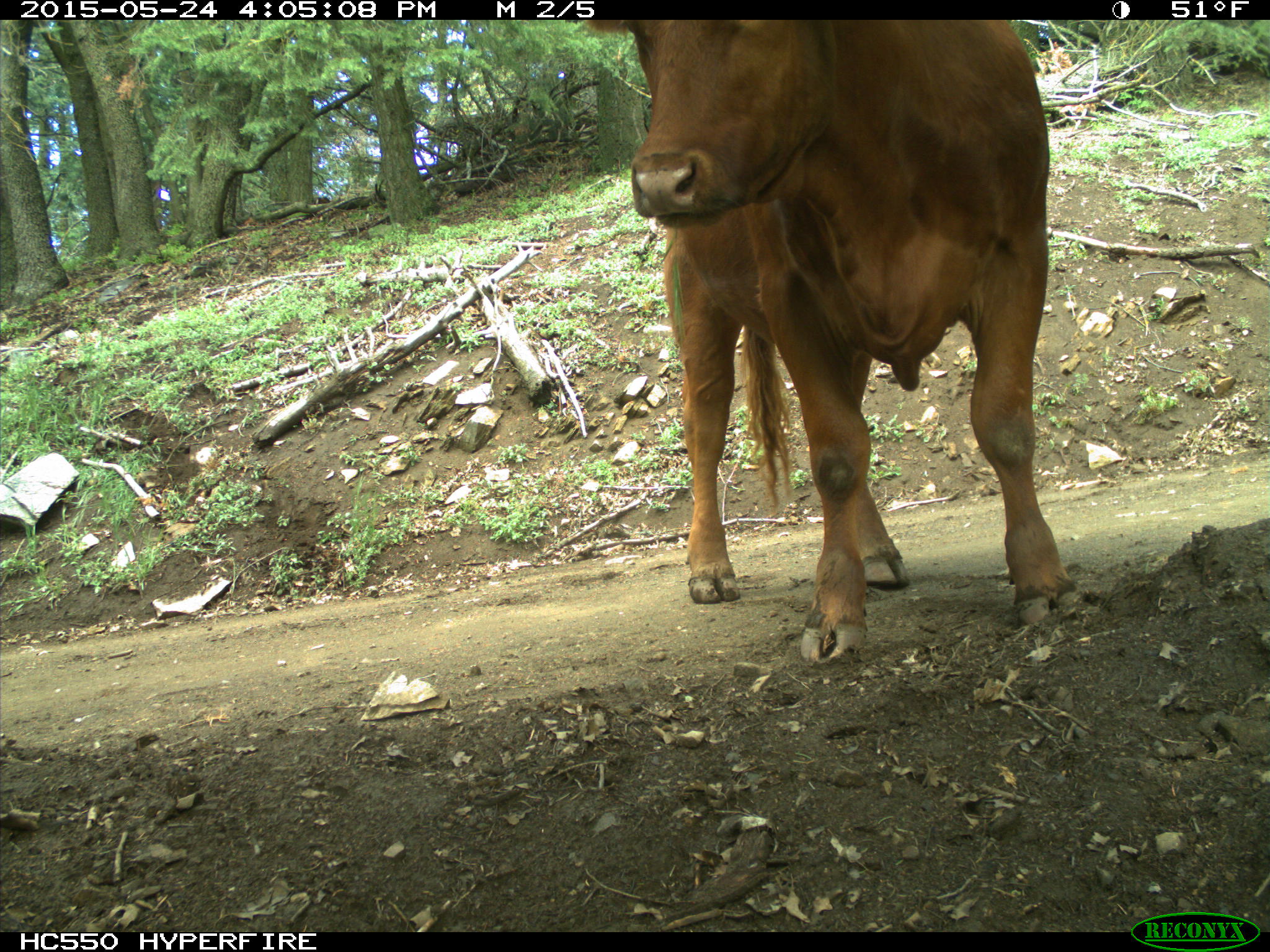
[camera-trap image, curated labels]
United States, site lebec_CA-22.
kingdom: Animalia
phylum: Chordata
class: Mammalia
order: Artiodactyla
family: Bovidae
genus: Bos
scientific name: Bos taurus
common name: domestic cow